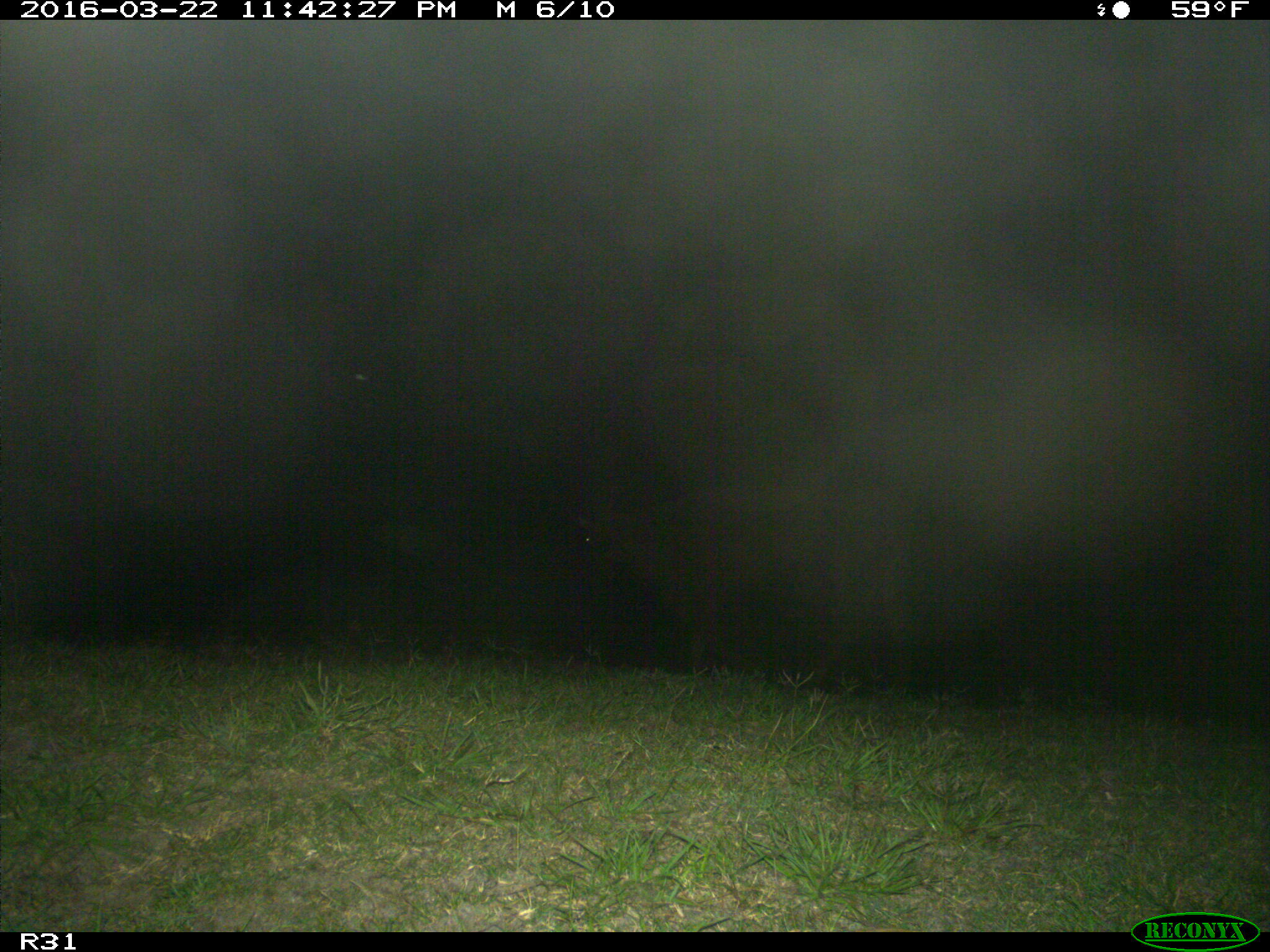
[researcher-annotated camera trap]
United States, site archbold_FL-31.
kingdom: Animalia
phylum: Chordata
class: Mammalia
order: Artiodactyla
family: Bovidae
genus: Bos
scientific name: Bos taurus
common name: domestic cow